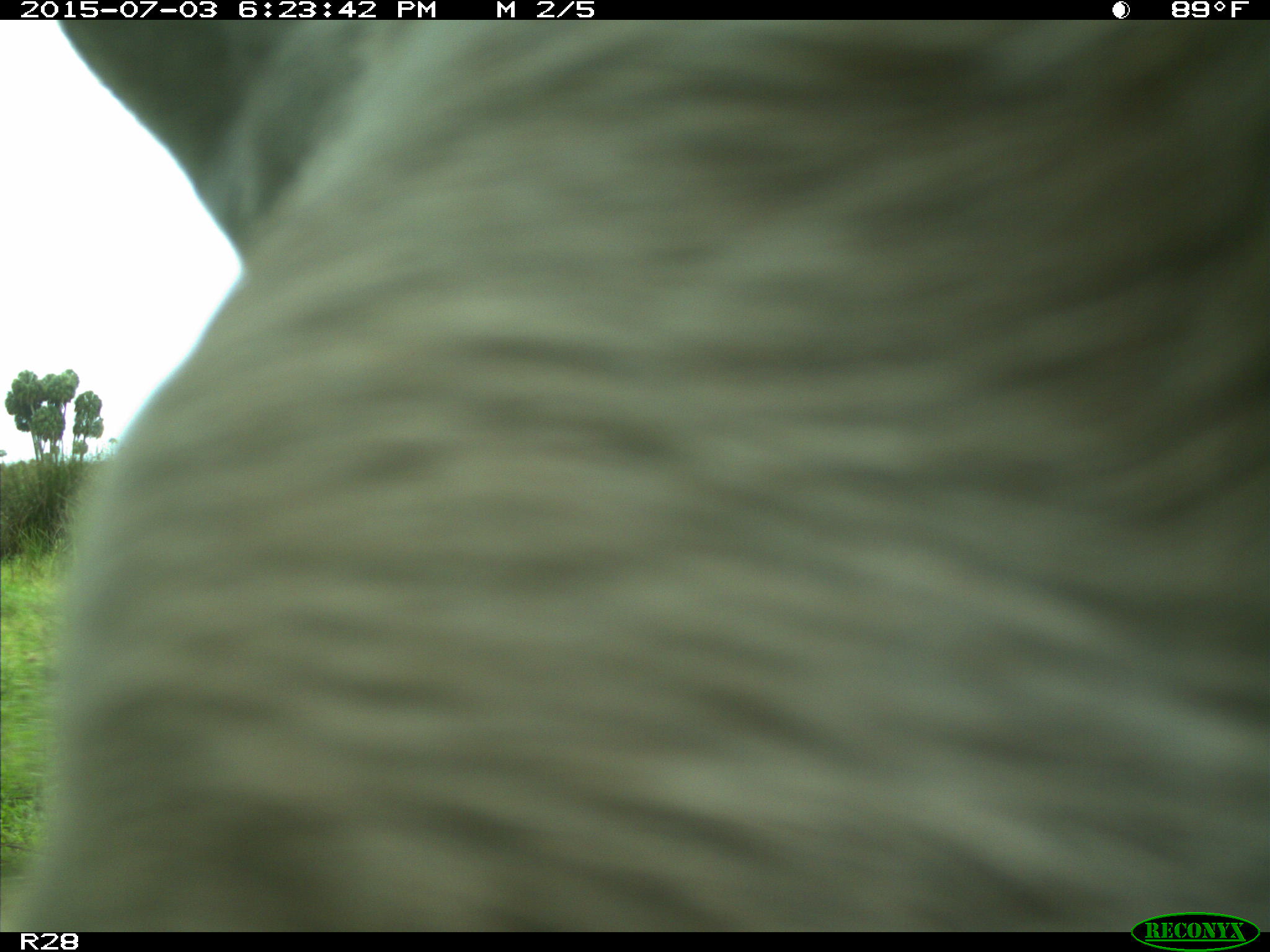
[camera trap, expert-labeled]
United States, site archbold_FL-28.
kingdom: Animalia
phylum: Chordata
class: Mammalia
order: Artiodactyla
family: Bovidae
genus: Bos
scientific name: Bos taurus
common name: domestic cow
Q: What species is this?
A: Bos taurus (domestic cow).